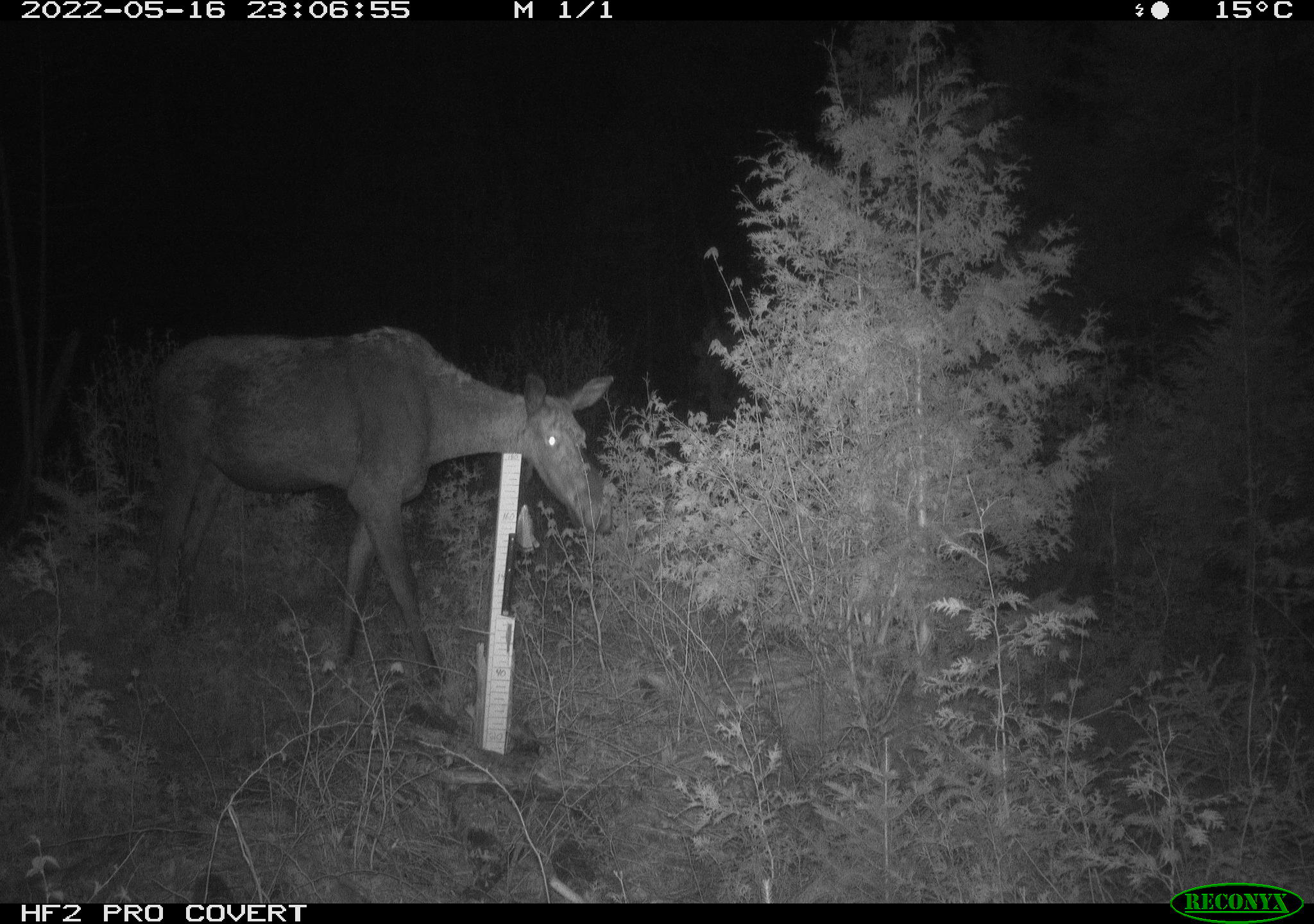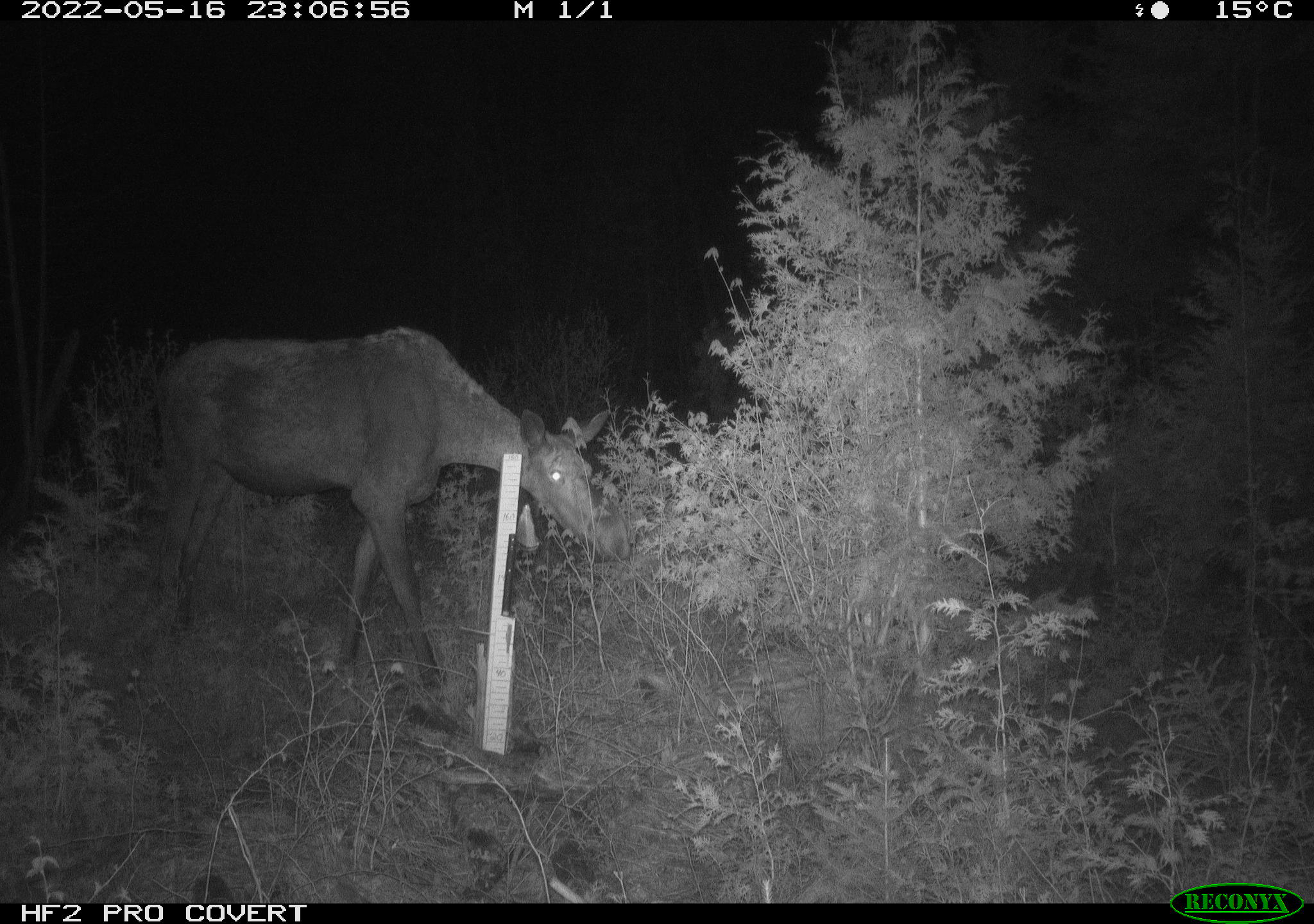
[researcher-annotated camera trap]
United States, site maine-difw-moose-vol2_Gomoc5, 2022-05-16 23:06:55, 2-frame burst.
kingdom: Animalia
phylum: Chordata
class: Mammalia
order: Artiodactyla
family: Cervidae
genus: Alces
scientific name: Alces alces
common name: moose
Moose (Alces alces).